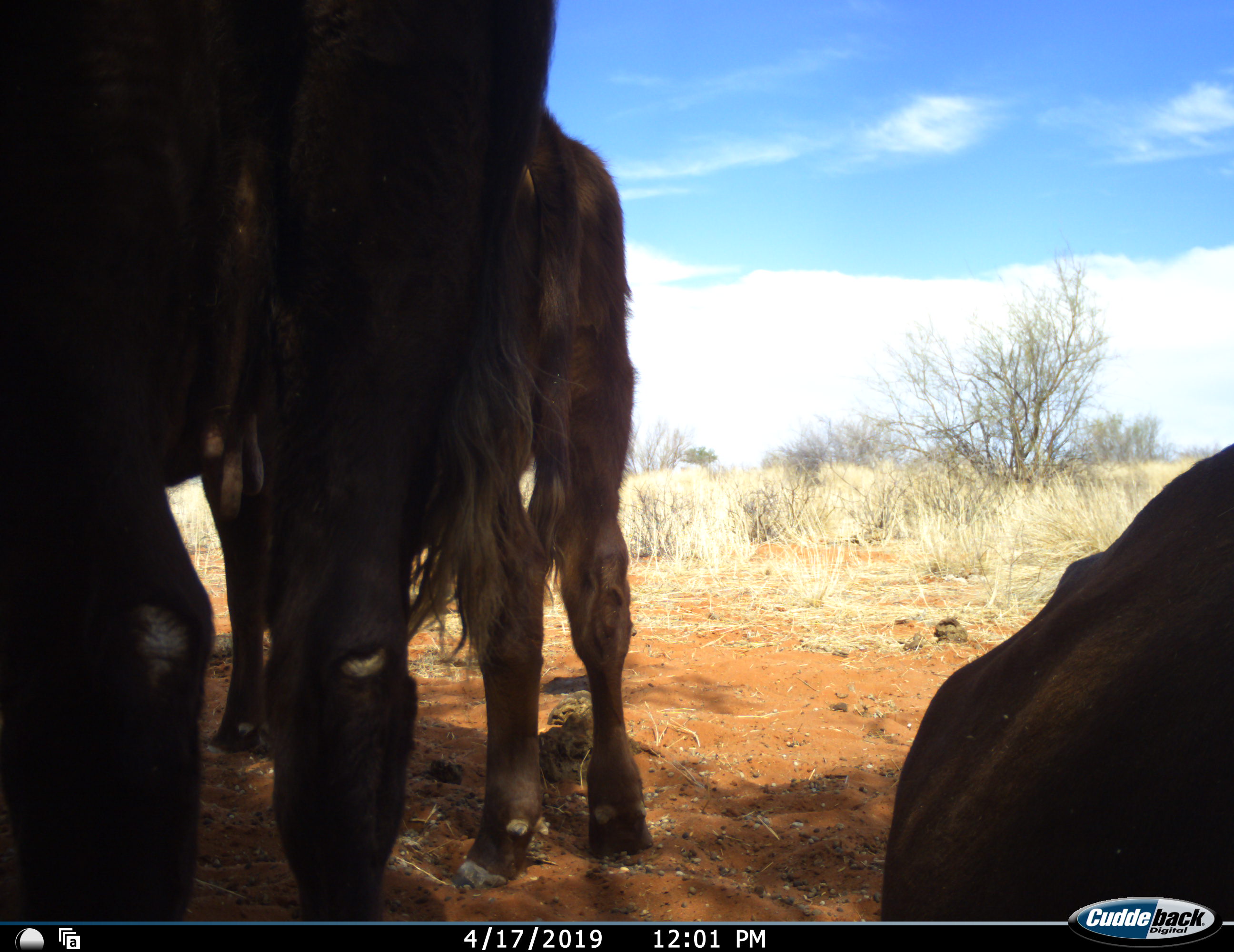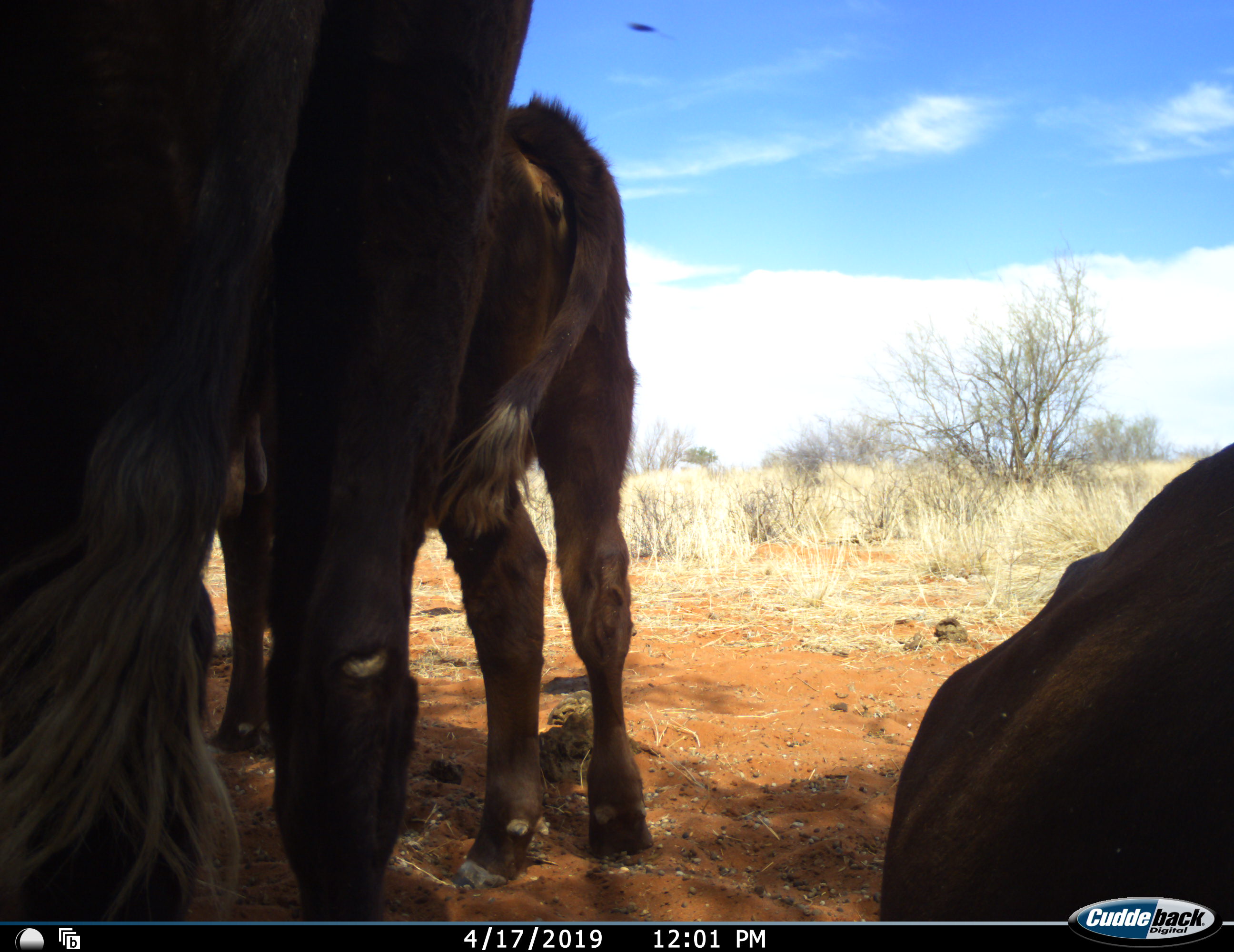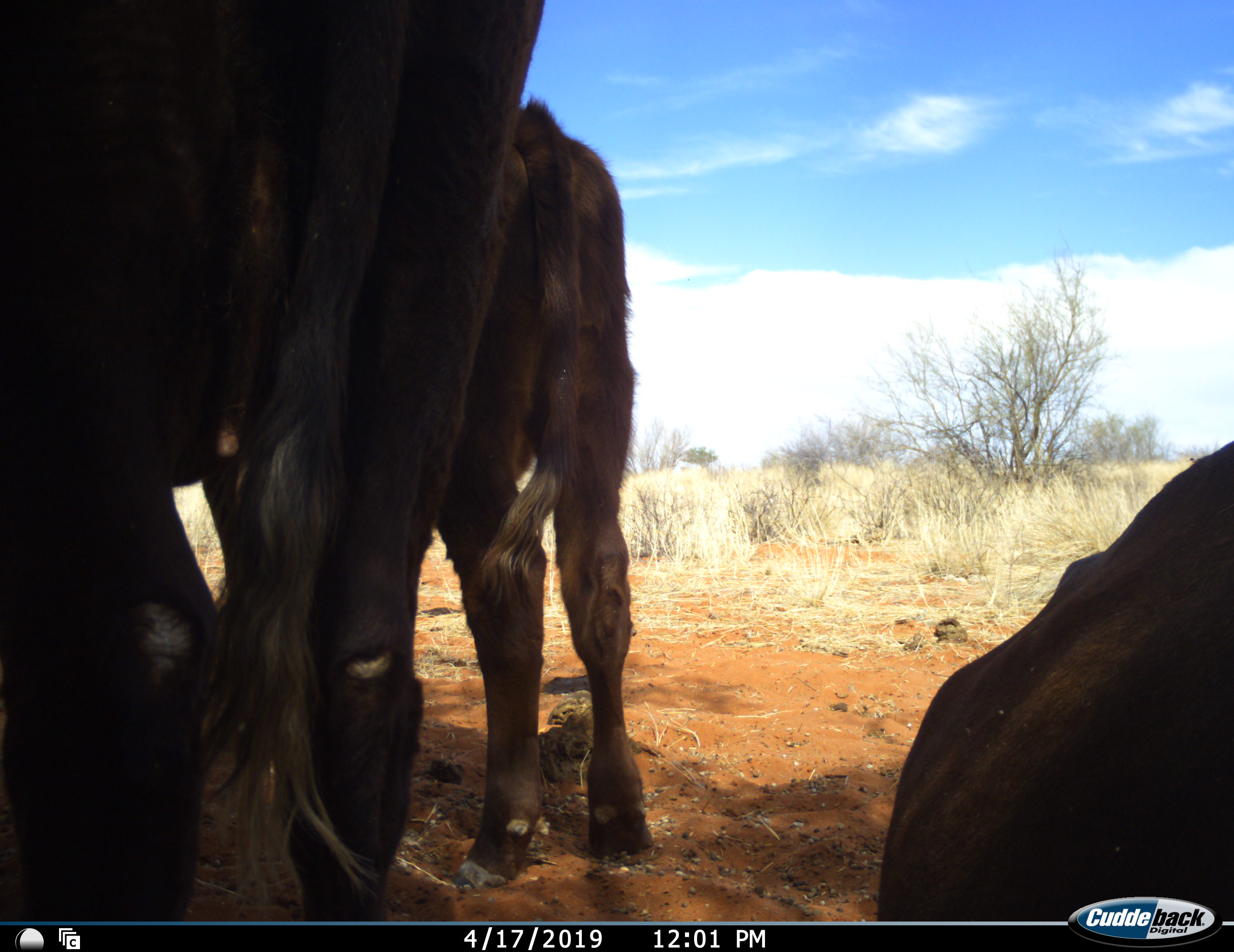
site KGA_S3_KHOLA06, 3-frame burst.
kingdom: Animalia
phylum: Chordata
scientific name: Vertebrata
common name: domestic animal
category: domesticanimal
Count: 3.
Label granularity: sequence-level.